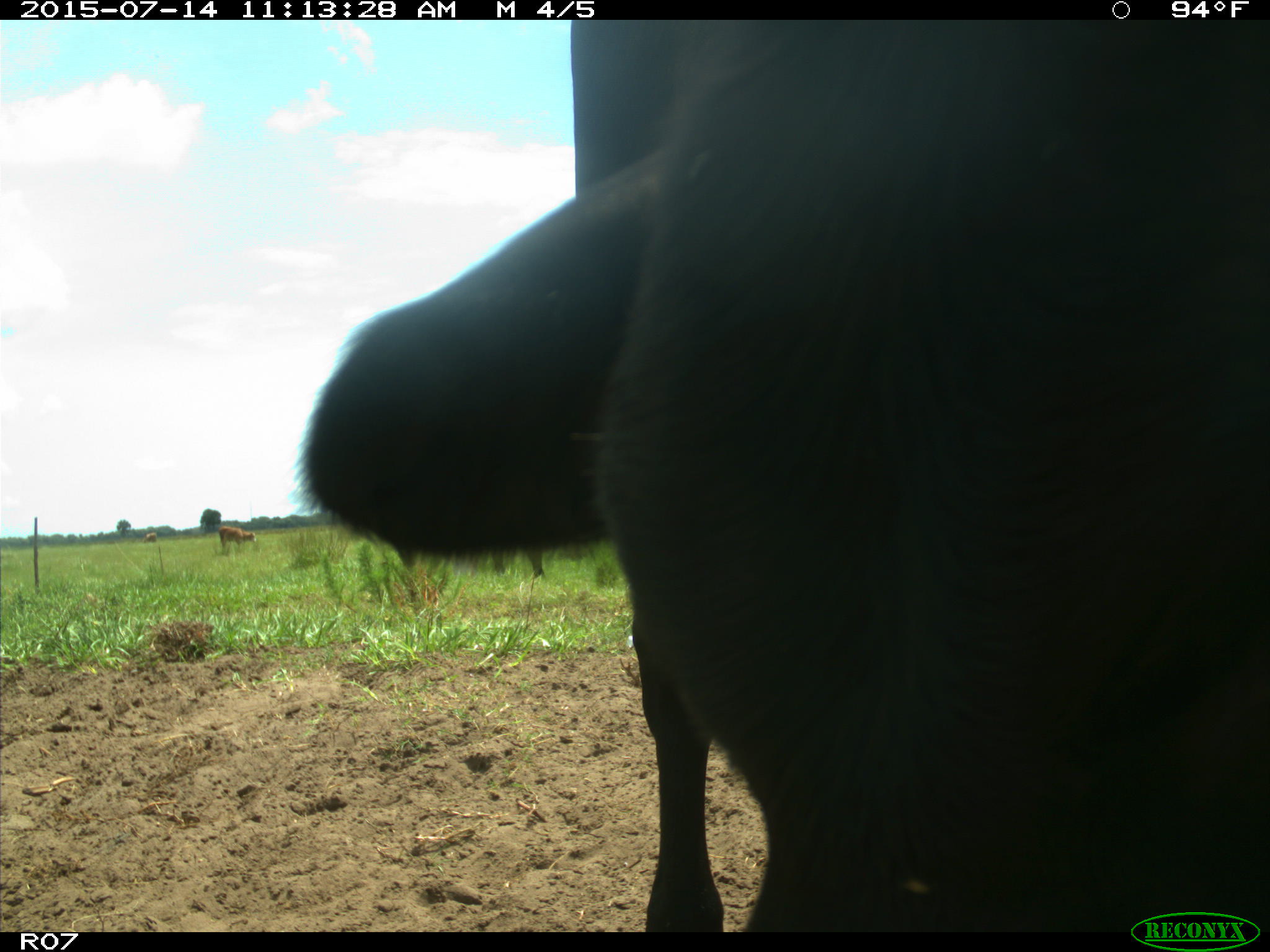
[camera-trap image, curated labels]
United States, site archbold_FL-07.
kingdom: Animalia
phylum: Chordata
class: Mammalia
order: Artiodactyla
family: Bovidae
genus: Bos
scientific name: Bos taurus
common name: domestic cow